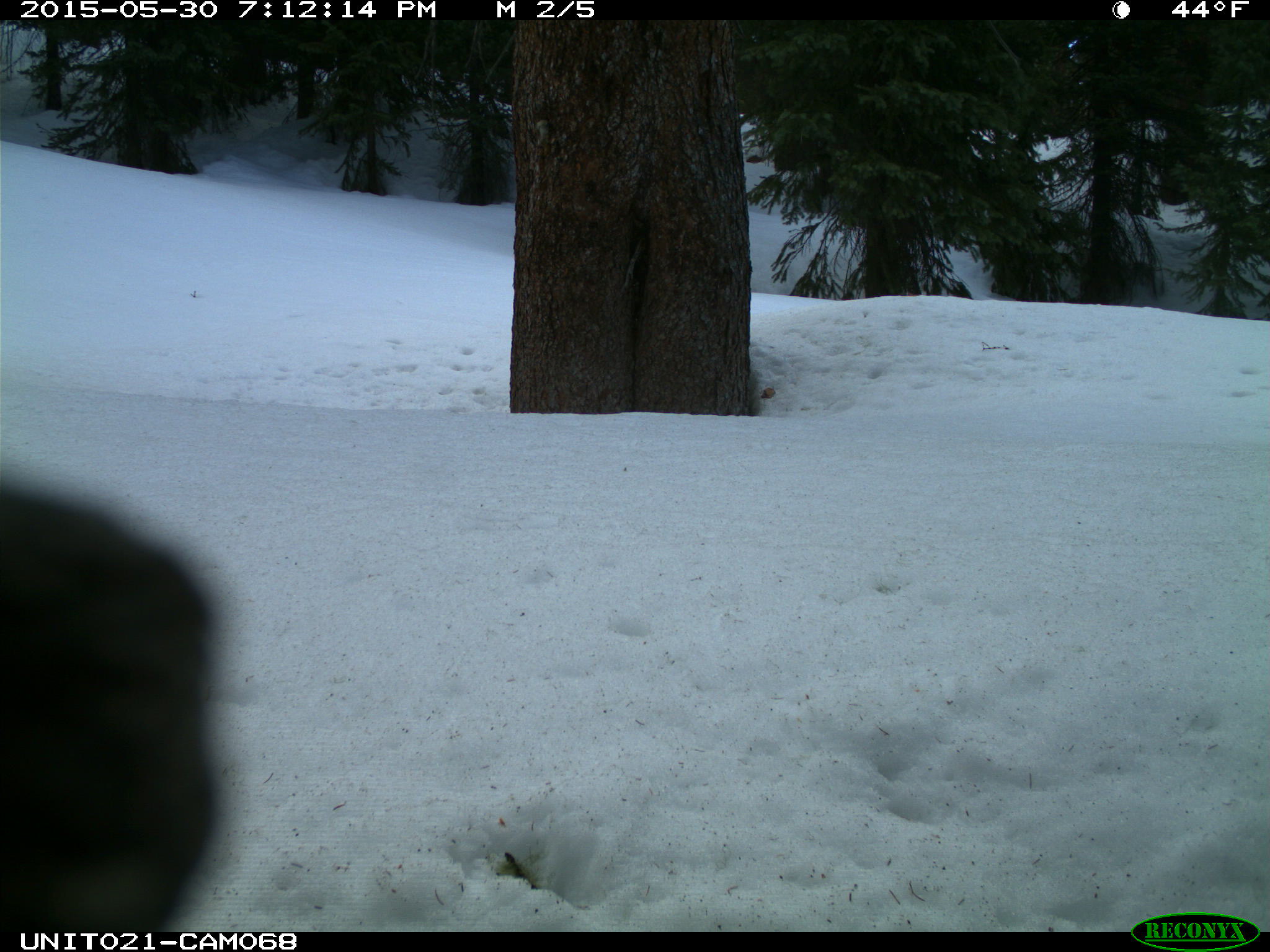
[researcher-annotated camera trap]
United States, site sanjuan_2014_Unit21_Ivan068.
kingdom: Animalia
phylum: Chordata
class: Aves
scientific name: Aves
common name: birds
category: unidentified bird